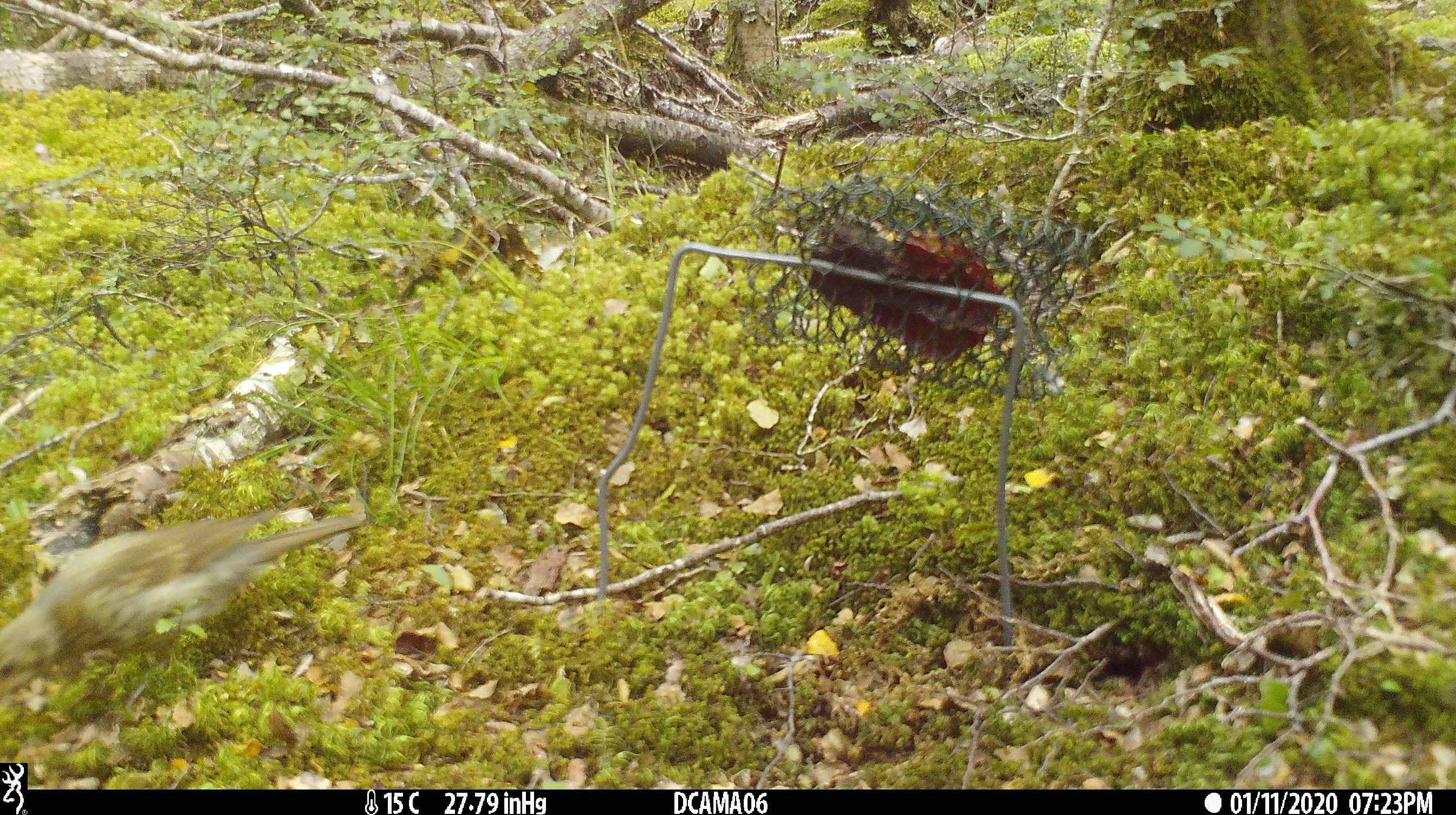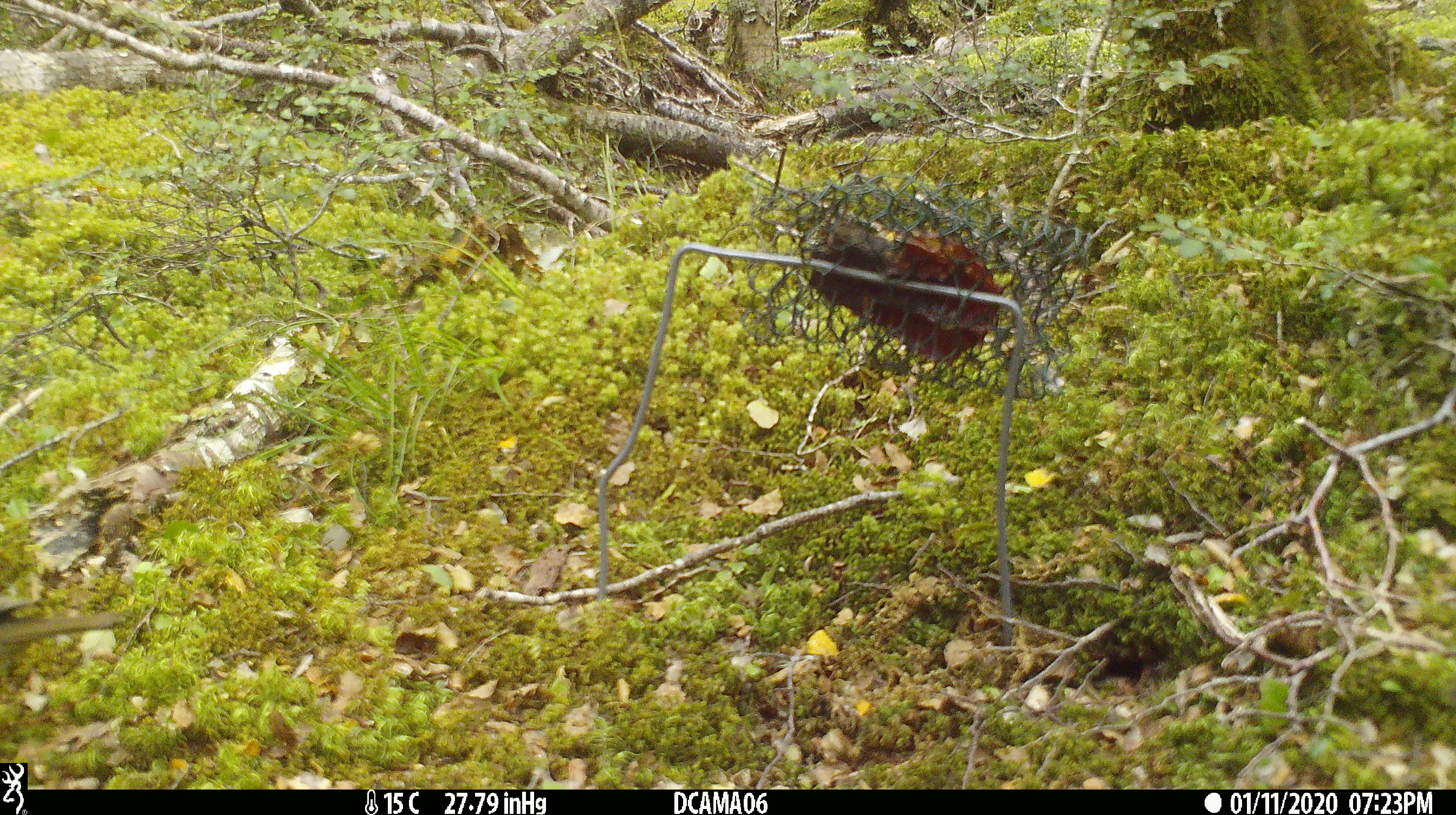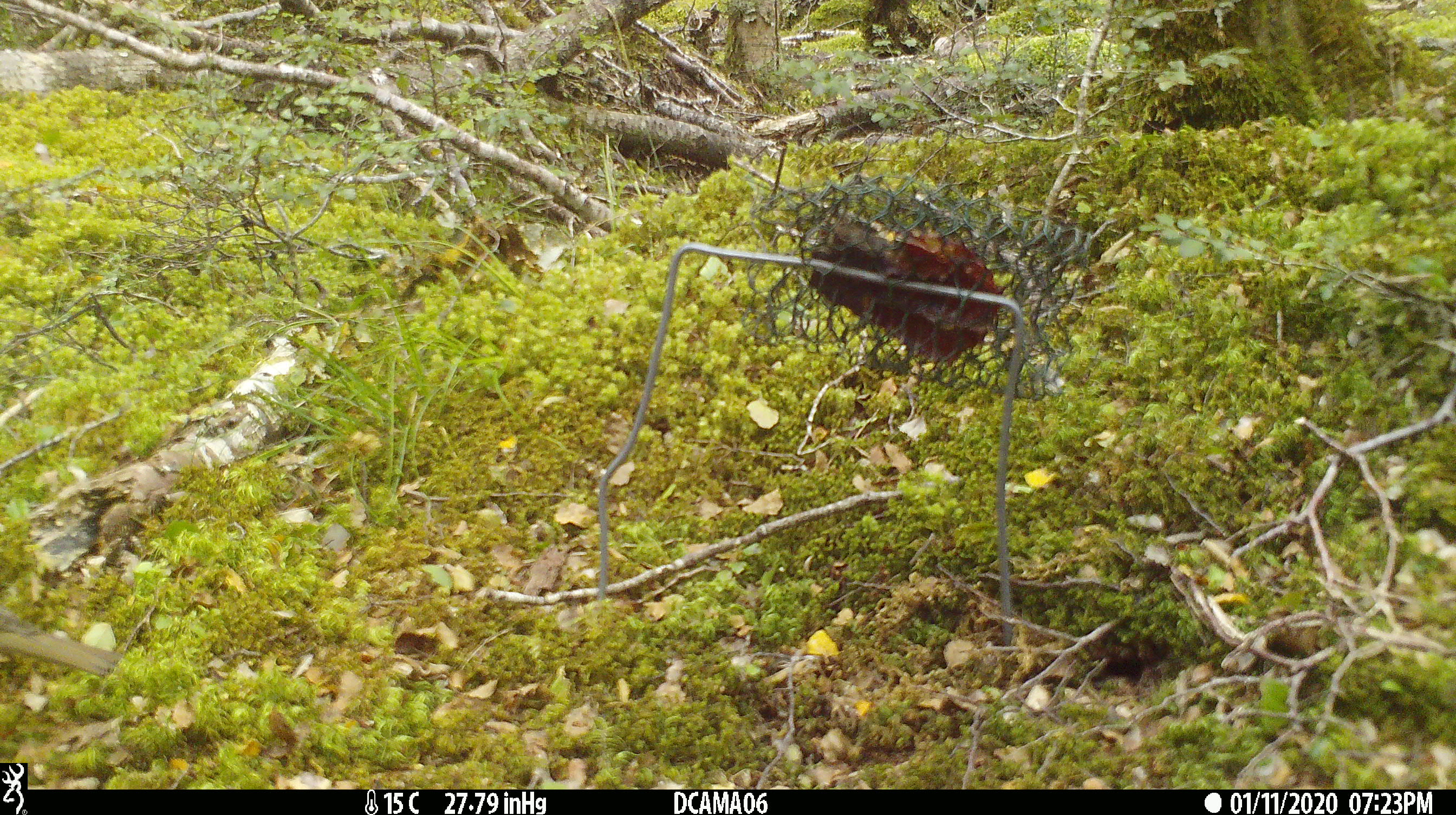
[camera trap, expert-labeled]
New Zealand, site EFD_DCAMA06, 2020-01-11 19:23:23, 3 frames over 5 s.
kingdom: Animalia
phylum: Chordata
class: Aves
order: Passeriformes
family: Turdidae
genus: Turdus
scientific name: Turdus philomelos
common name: song thrush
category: thrush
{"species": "thrush (song thrush) (Turdus philomelos)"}